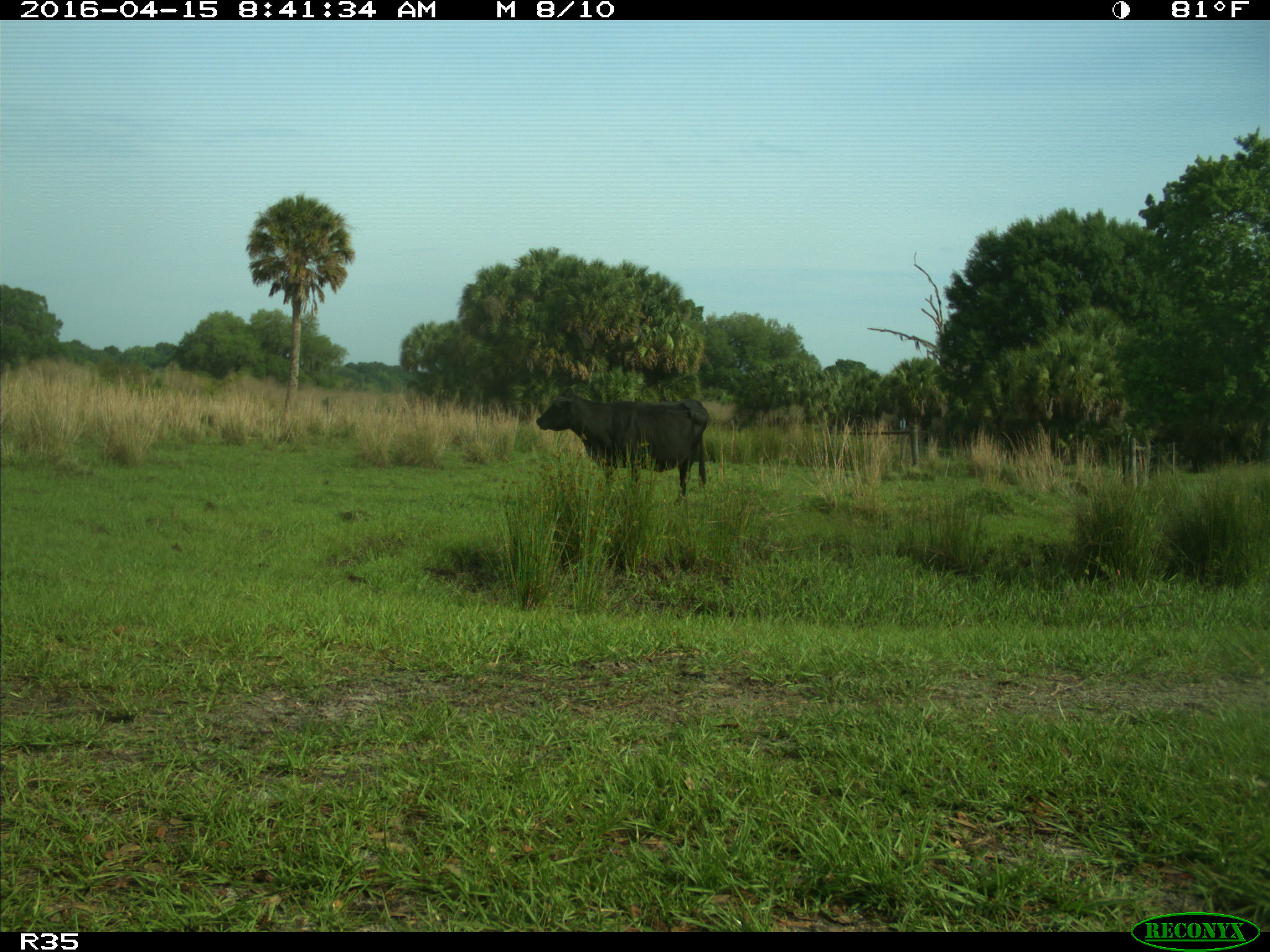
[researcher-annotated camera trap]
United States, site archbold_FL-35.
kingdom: Animalia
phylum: Chordata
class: Mammalia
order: Artiodactyla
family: Bovidae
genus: Bos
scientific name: Bos taurus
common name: domestic cow